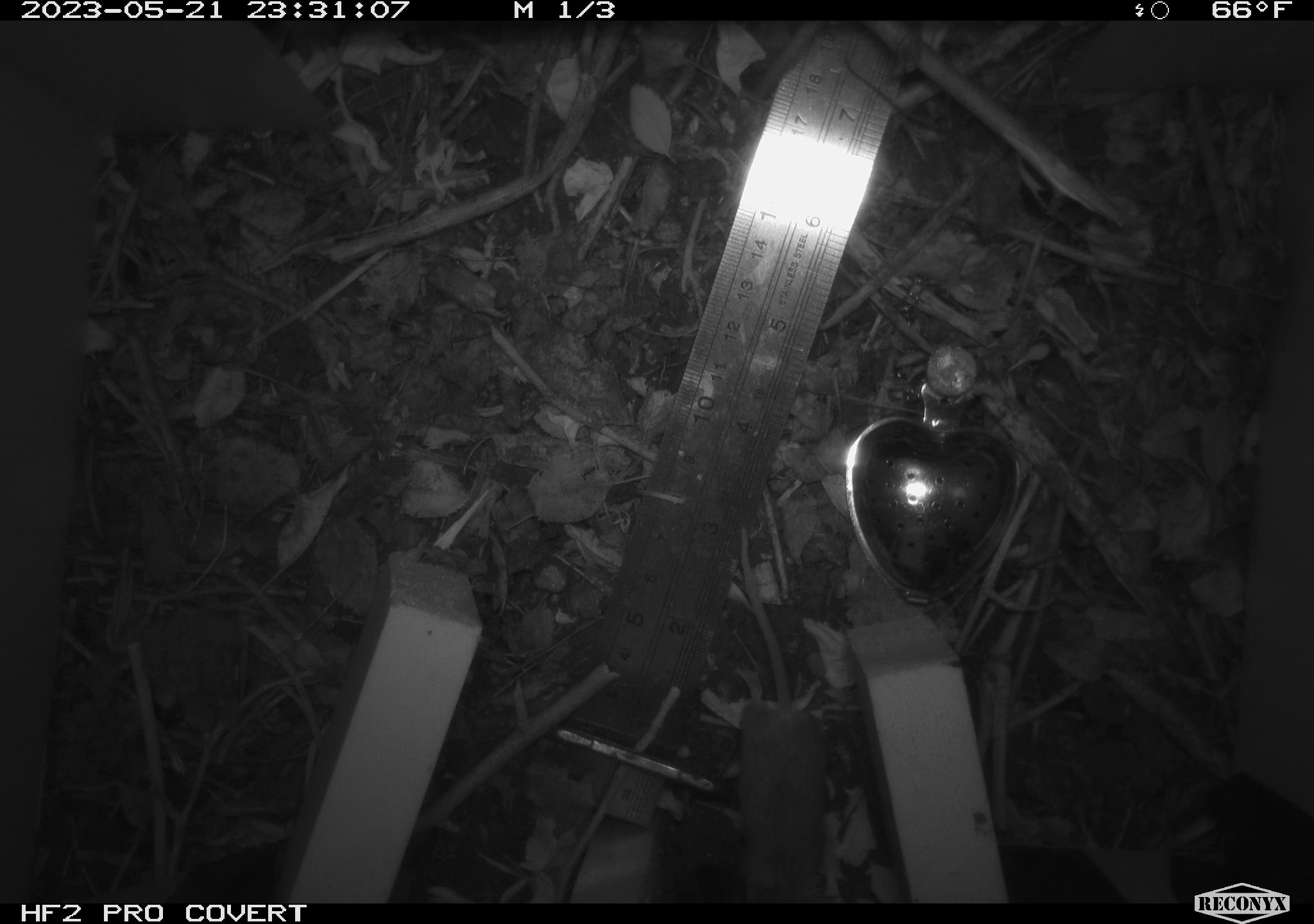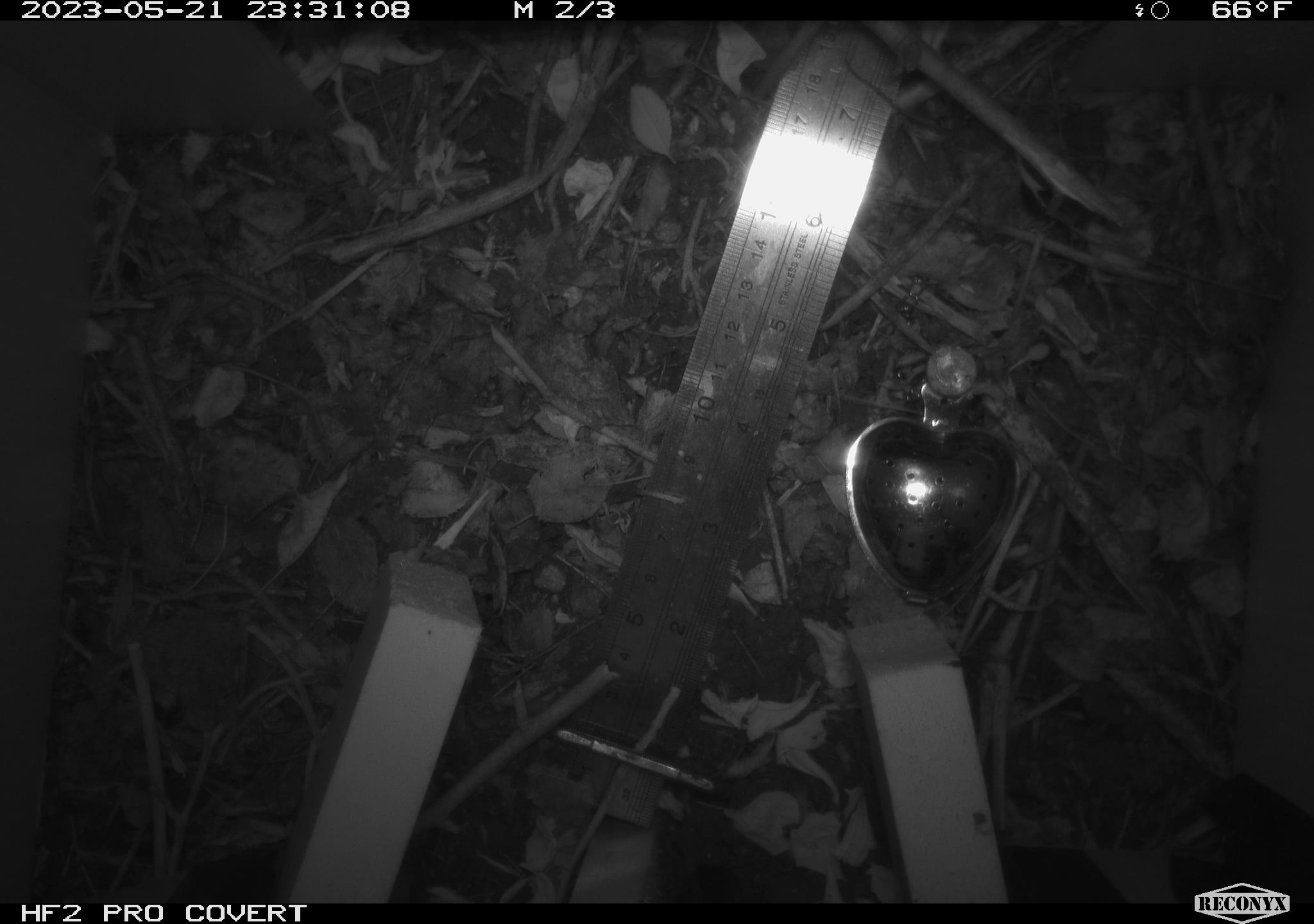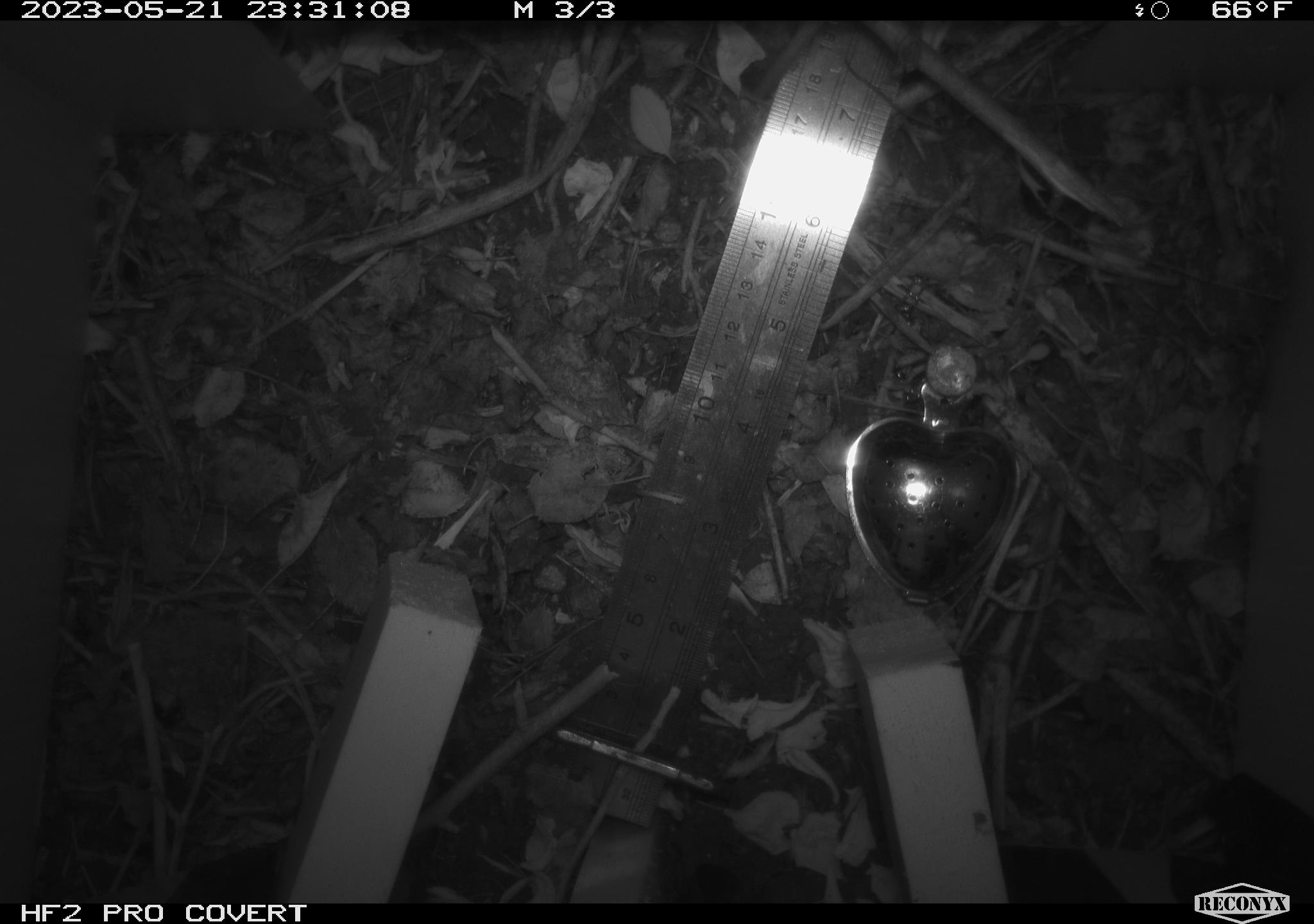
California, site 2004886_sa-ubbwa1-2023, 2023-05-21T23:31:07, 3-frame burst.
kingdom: Animalia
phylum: Chordata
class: Mammalia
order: Rodentia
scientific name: Rodentia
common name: mouse species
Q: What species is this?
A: Mouse species (Rodentia).